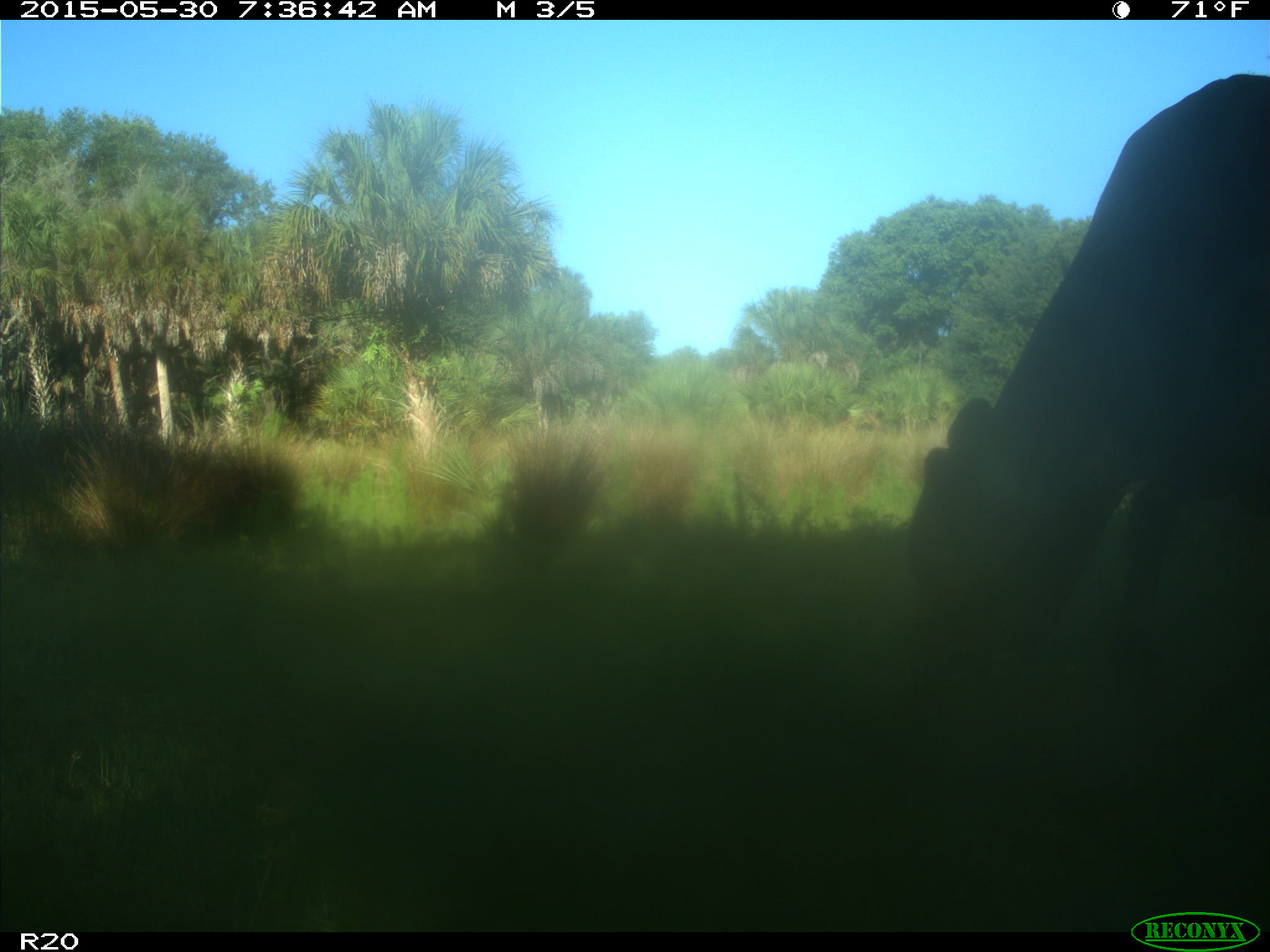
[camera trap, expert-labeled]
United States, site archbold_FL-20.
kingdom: Animalia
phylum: Chordata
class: Mammalia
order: Artiodactyla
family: Bovidae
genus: Bos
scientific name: Bos taurus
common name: domestic cow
Bos taurus (domestic cow).